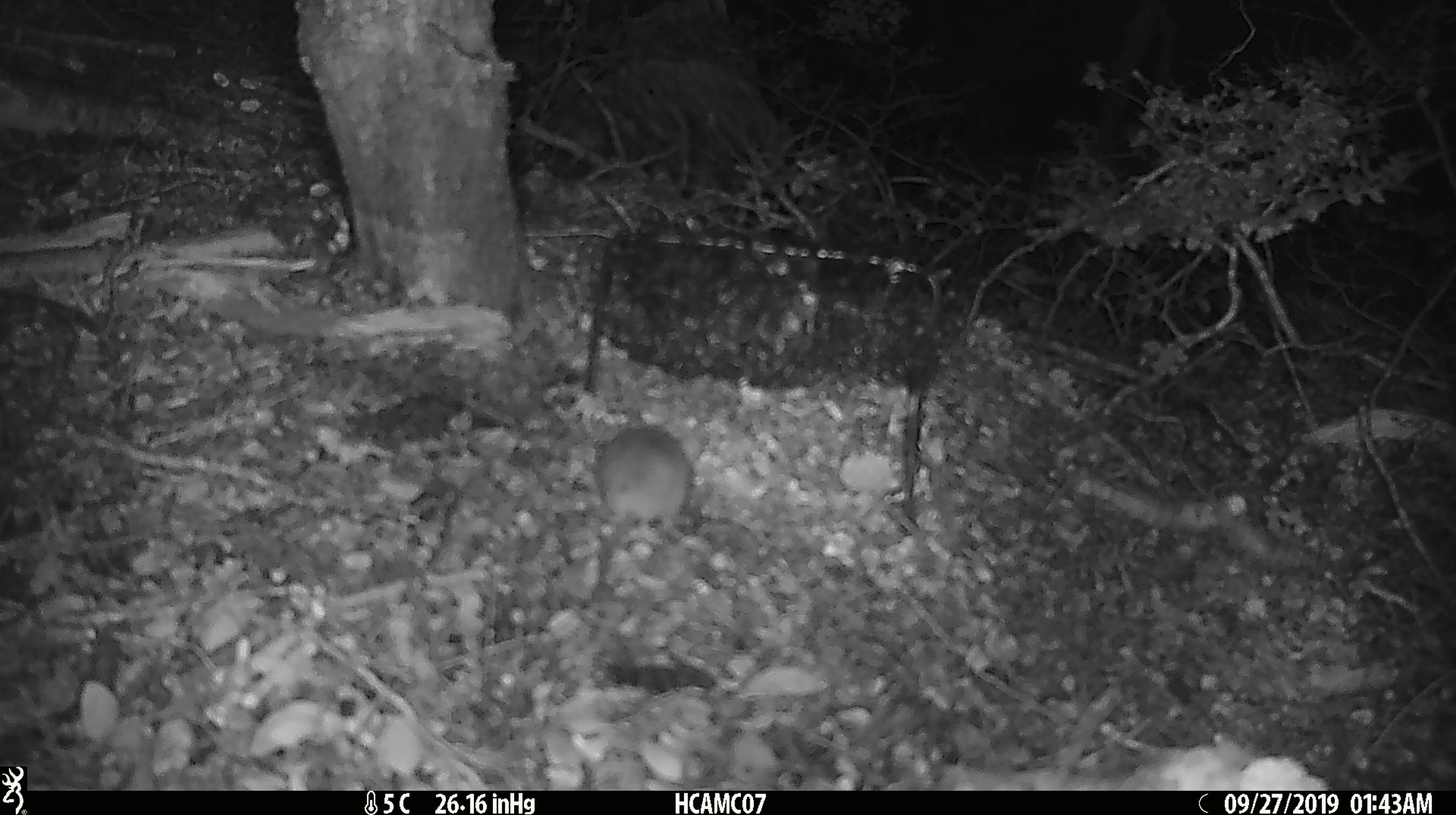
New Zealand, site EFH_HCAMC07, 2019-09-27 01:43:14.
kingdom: Animalia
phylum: Chordata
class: Mammalia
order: Rodentia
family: Muridae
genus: Mus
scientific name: Mus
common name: mouse